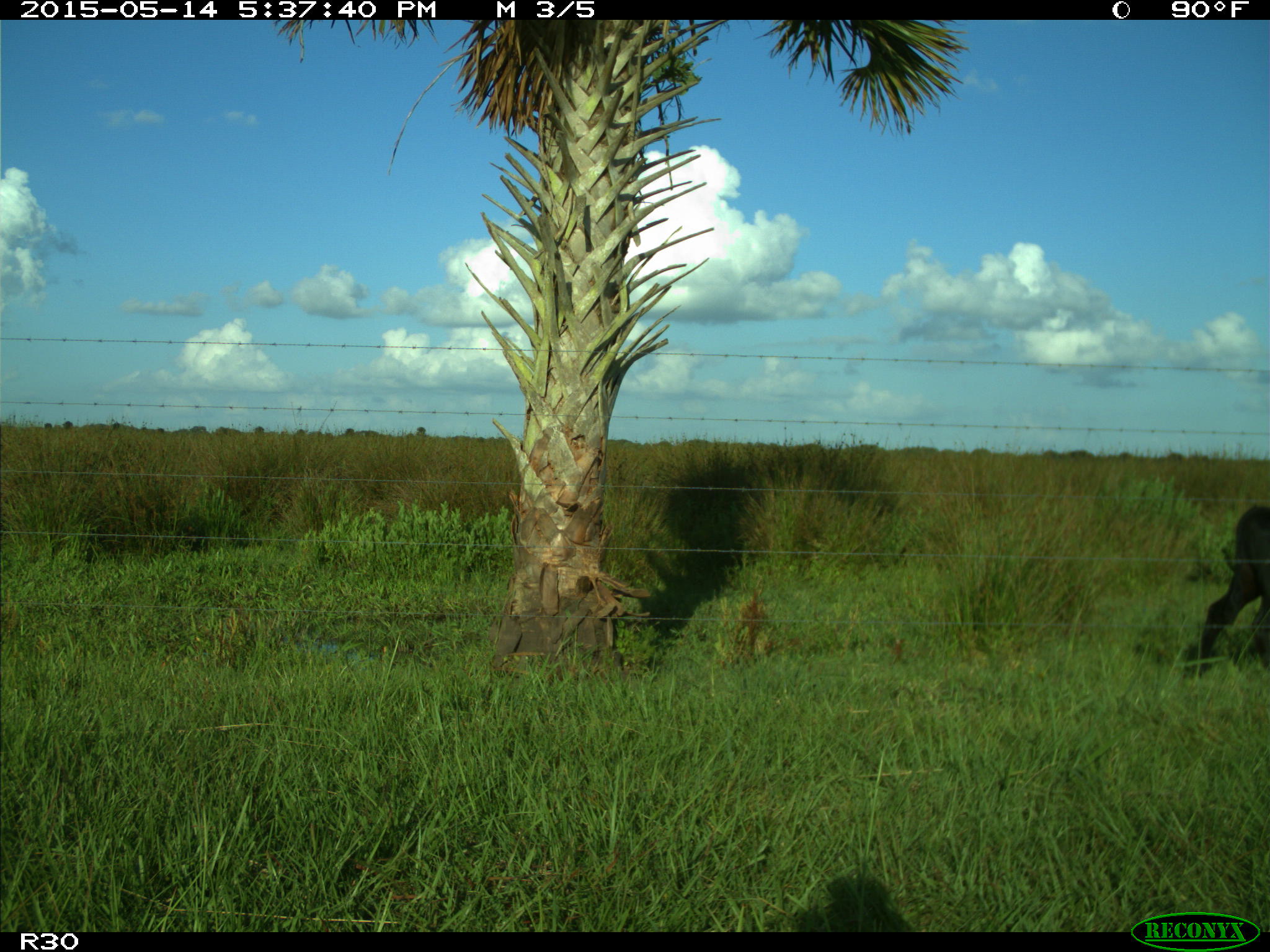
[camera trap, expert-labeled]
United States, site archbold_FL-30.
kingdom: Animalia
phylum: Chordata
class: Mammalia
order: Artiodactyla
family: Bovidae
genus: Bos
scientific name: Bos taurus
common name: domestic cow